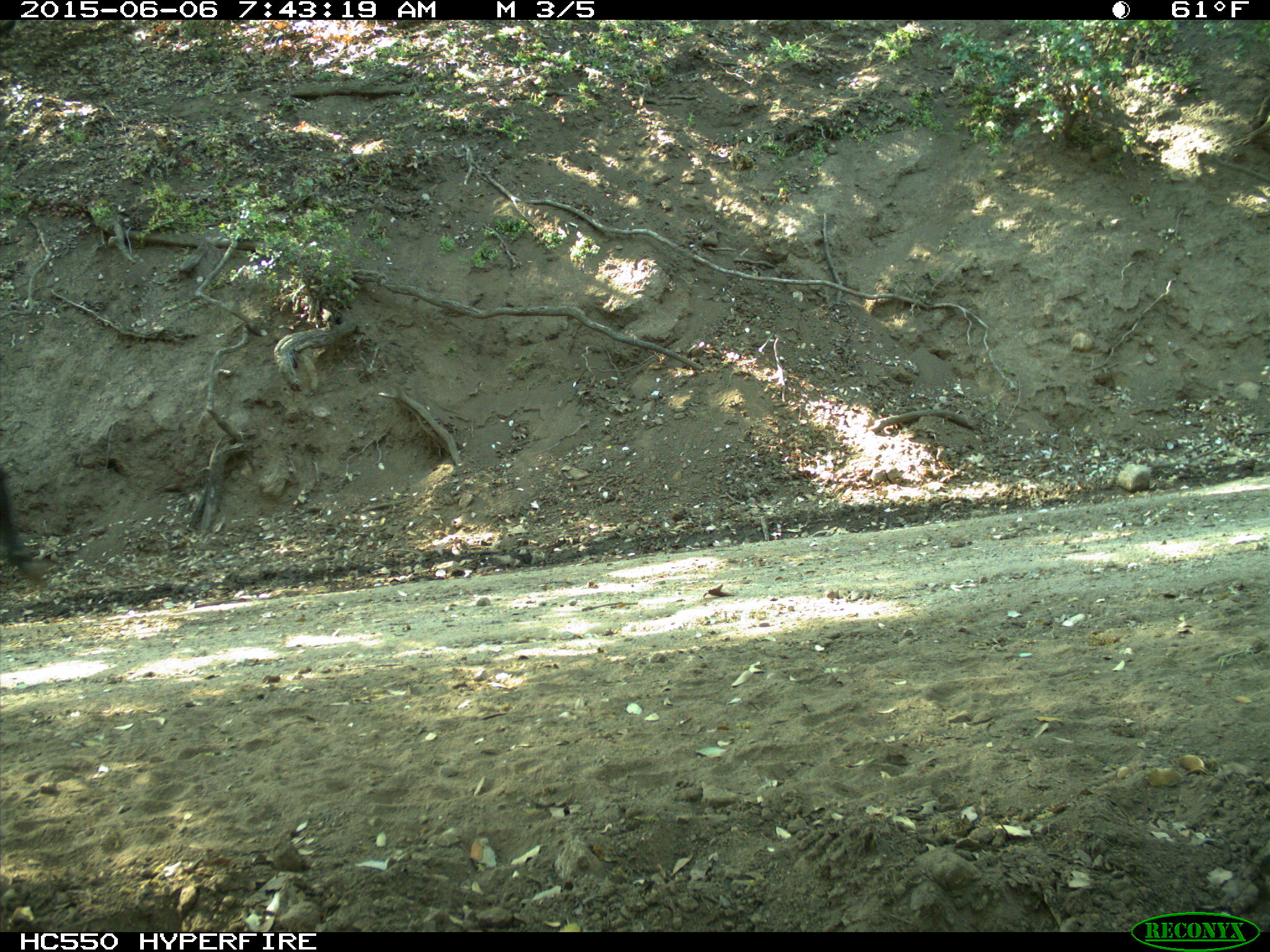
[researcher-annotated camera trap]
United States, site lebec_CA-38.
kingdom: Animalia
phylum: Chordata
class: Mammalia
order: Artiodactyla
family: Bovidae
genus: Bos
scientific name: Bos taurus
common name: domestic cow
Bos taurus (domestic cow).